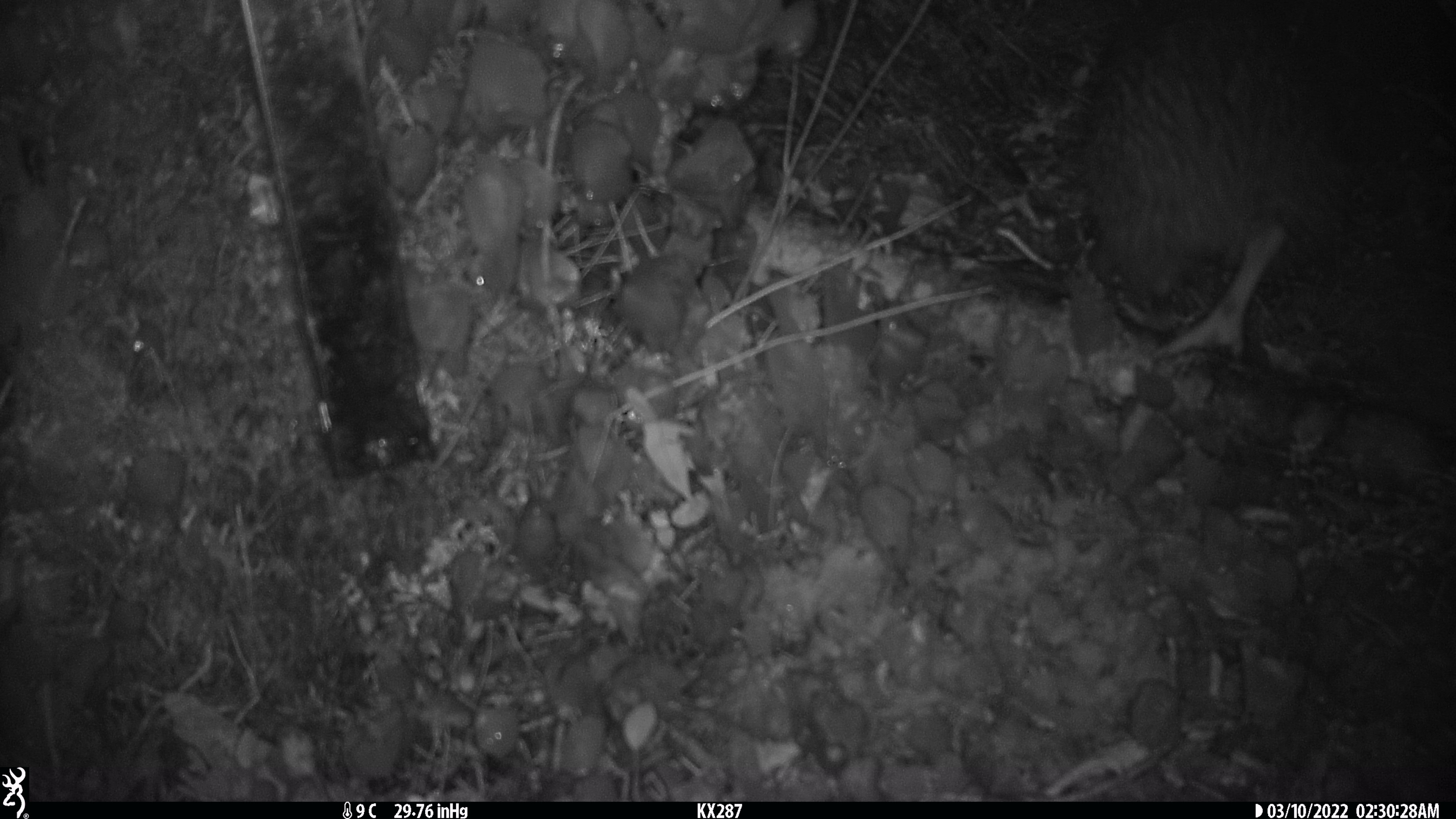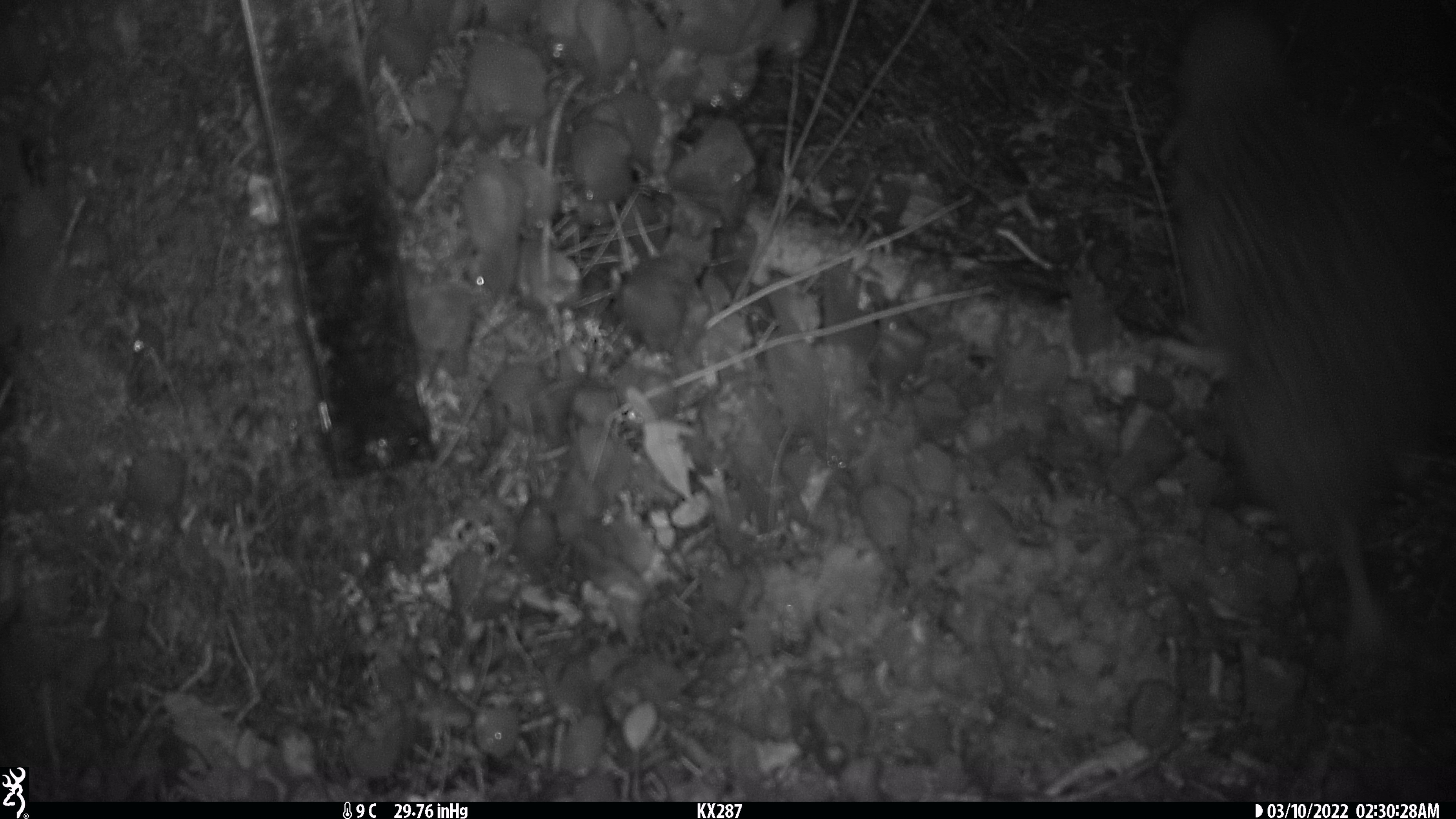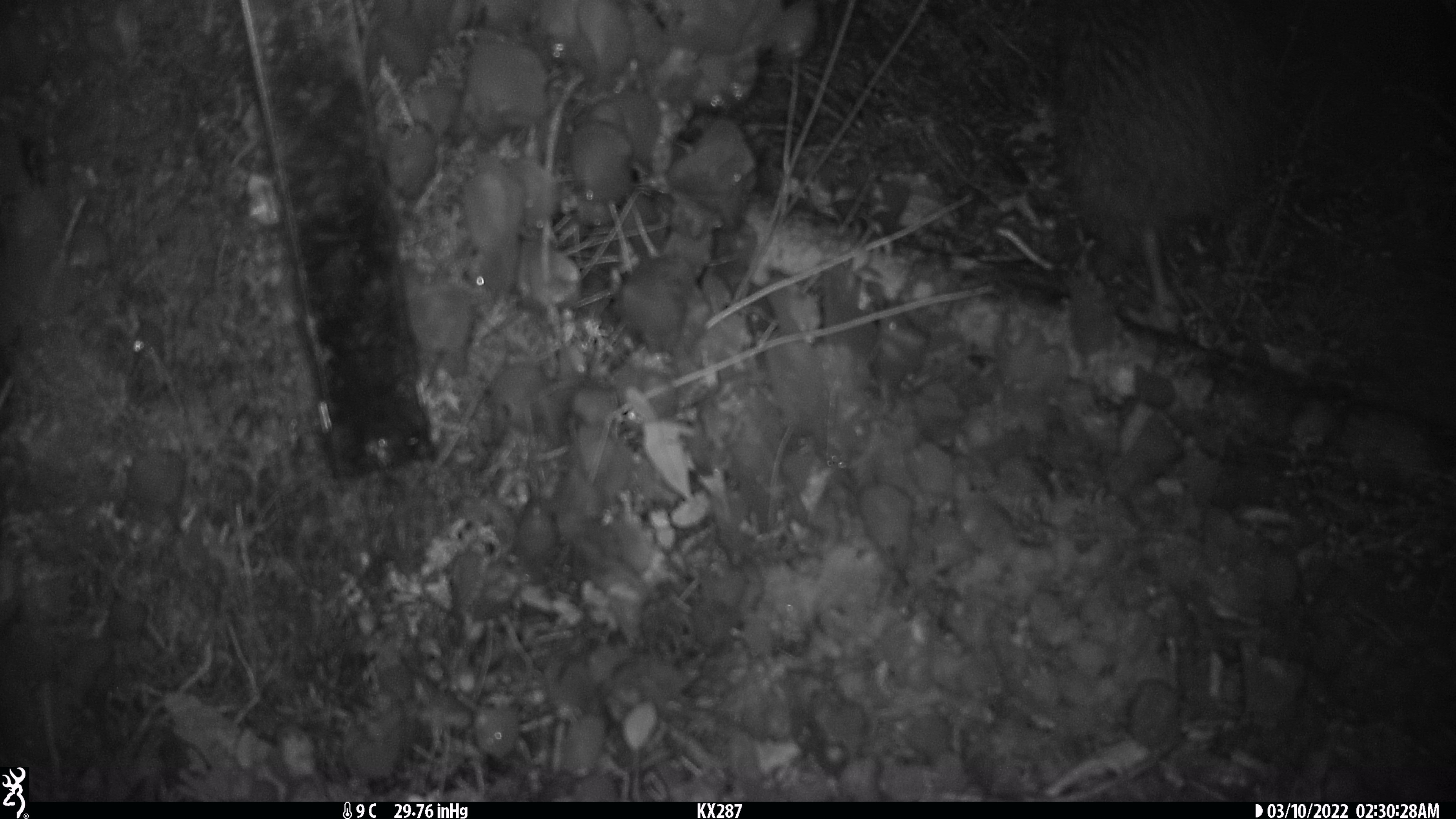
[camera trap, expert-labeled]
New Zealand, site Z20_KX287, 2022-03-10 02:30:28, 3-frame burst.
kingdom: Animalia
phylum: Chordata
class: Aves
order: Apterygiformes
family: Apterygidae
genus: Apteryx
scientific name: Apteryx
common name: kiwi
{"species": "kiwi (Apteryx)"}